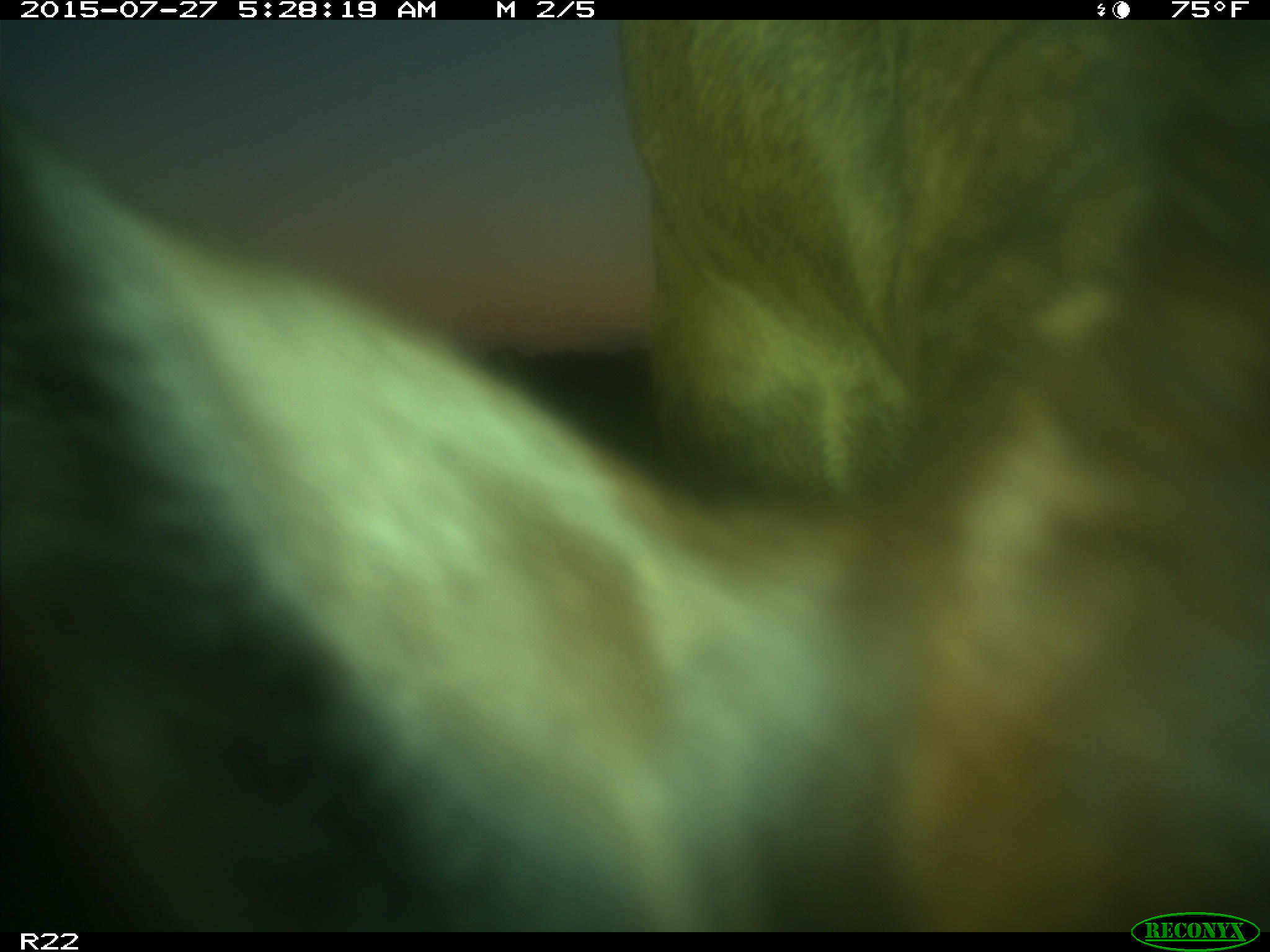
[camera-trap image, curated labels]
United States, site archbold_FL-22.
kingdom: Animalia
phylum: Chordata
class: Mammalia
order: Artiodactyla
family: Bovidae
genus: Bos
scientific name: Bos taurus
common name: domestic cow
Bos taurus (domestic cow).